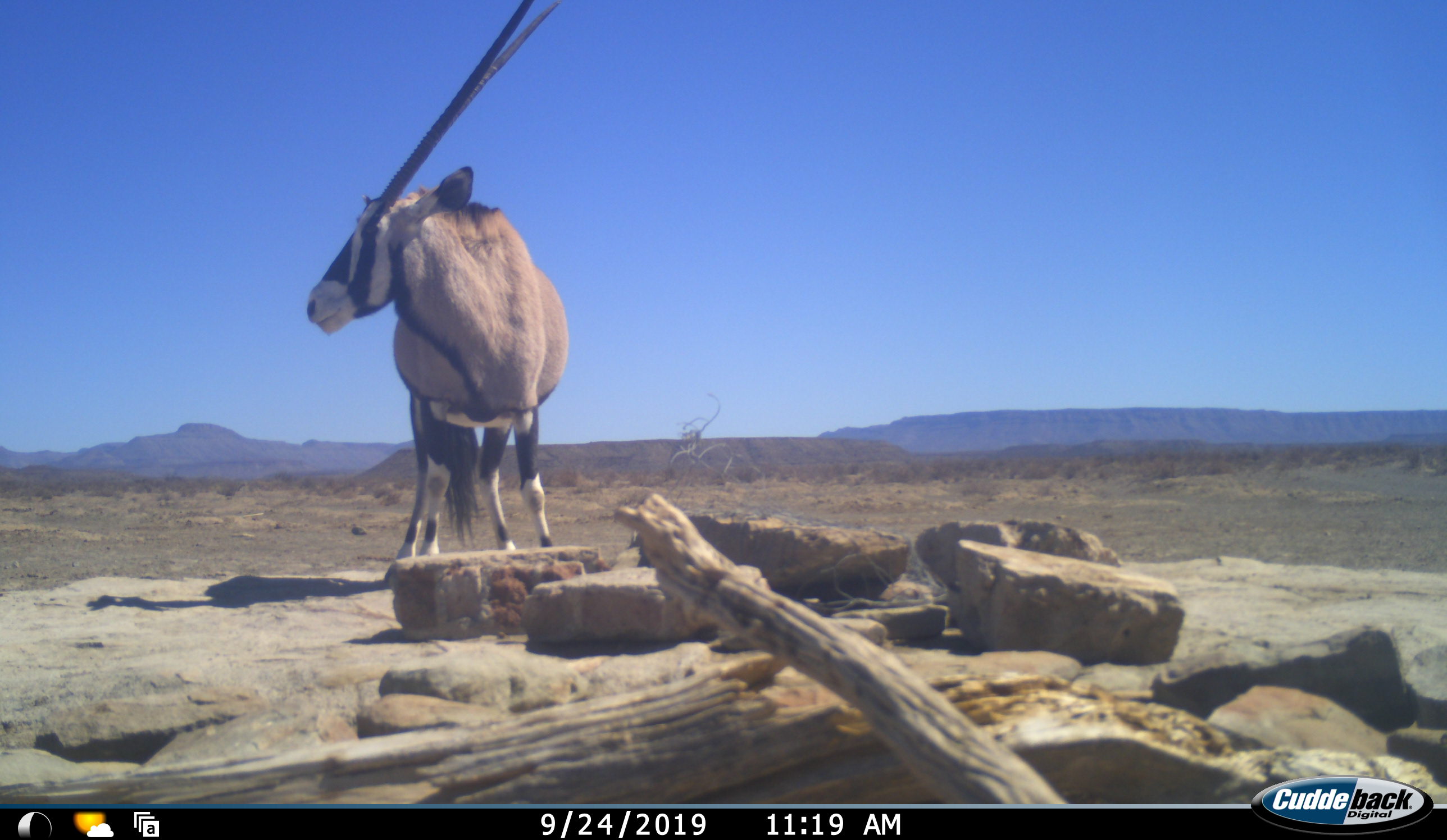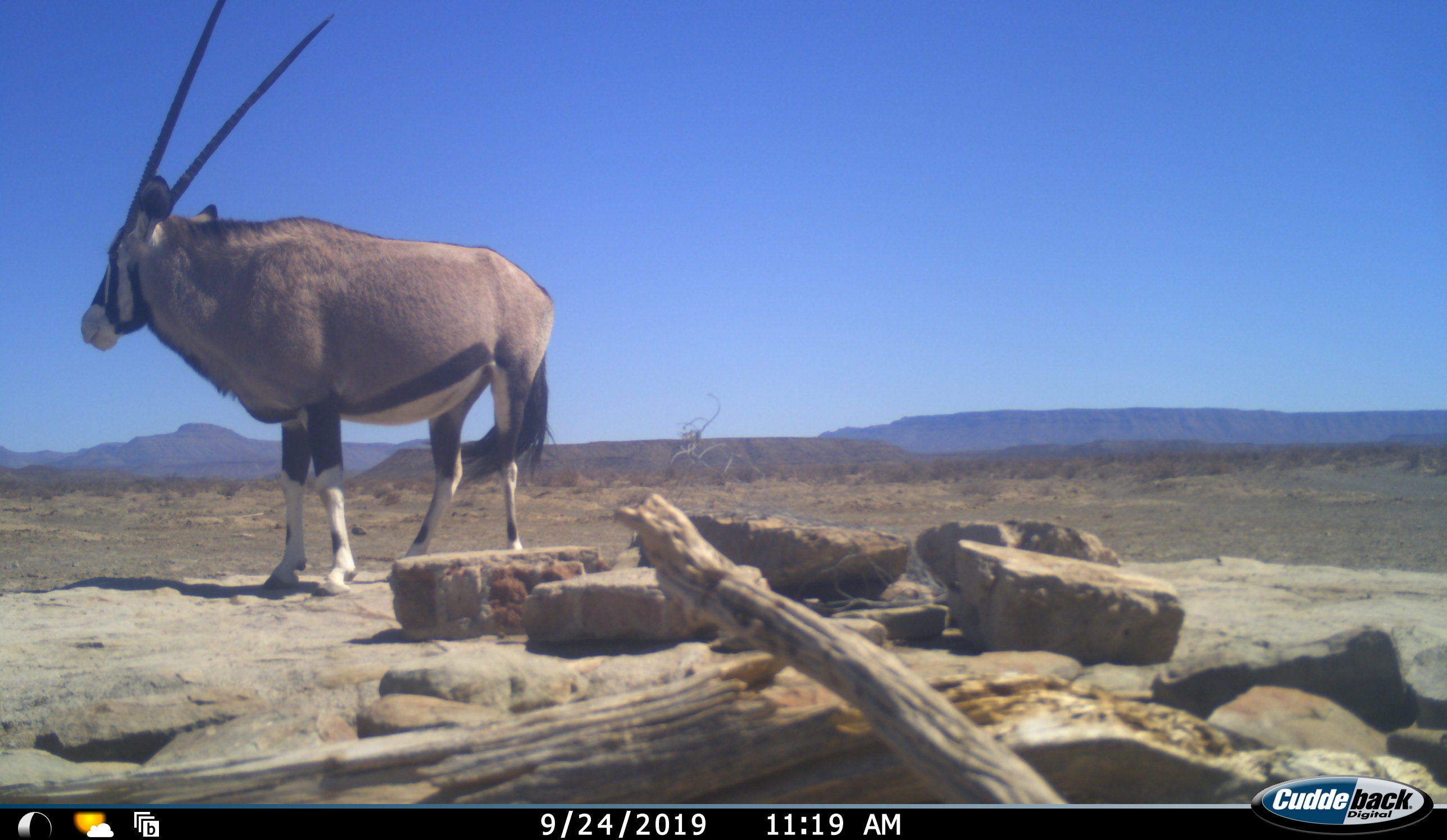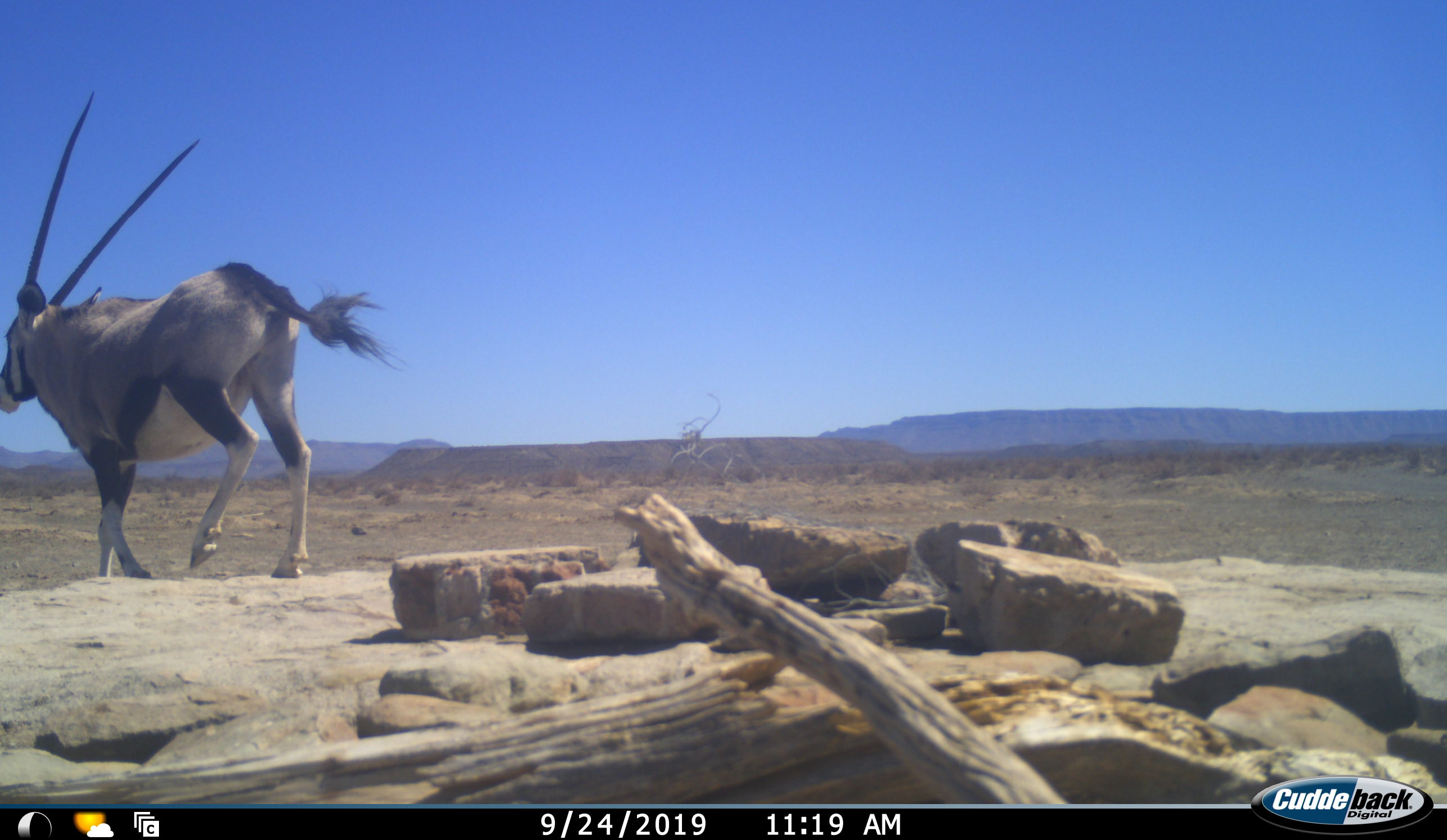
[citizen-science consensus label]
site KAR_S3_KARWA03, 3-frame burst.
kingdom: Animalia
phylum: Chordata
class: Mammalia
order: Artiodactyla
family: Bovidae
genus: Oryx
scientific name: Oryx gazella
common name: gemsbok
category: oryx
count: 1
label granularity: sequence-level